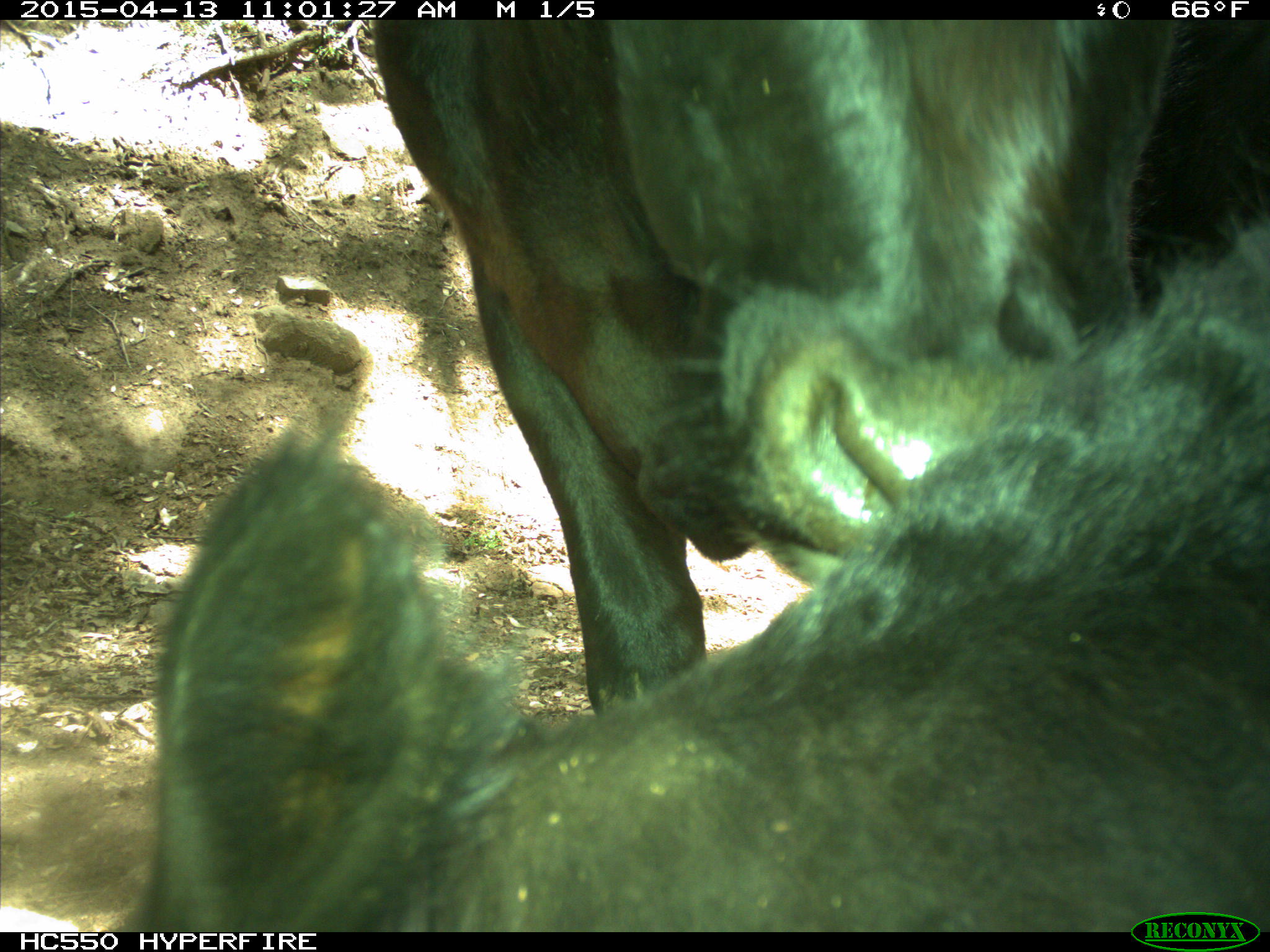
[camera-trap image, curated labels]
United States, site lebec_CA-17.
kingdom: Animalia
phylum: Chordata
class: Mammalia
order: Artiodactyla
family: Bovidae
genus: Bos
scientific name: Bos taurus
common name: domestic cow